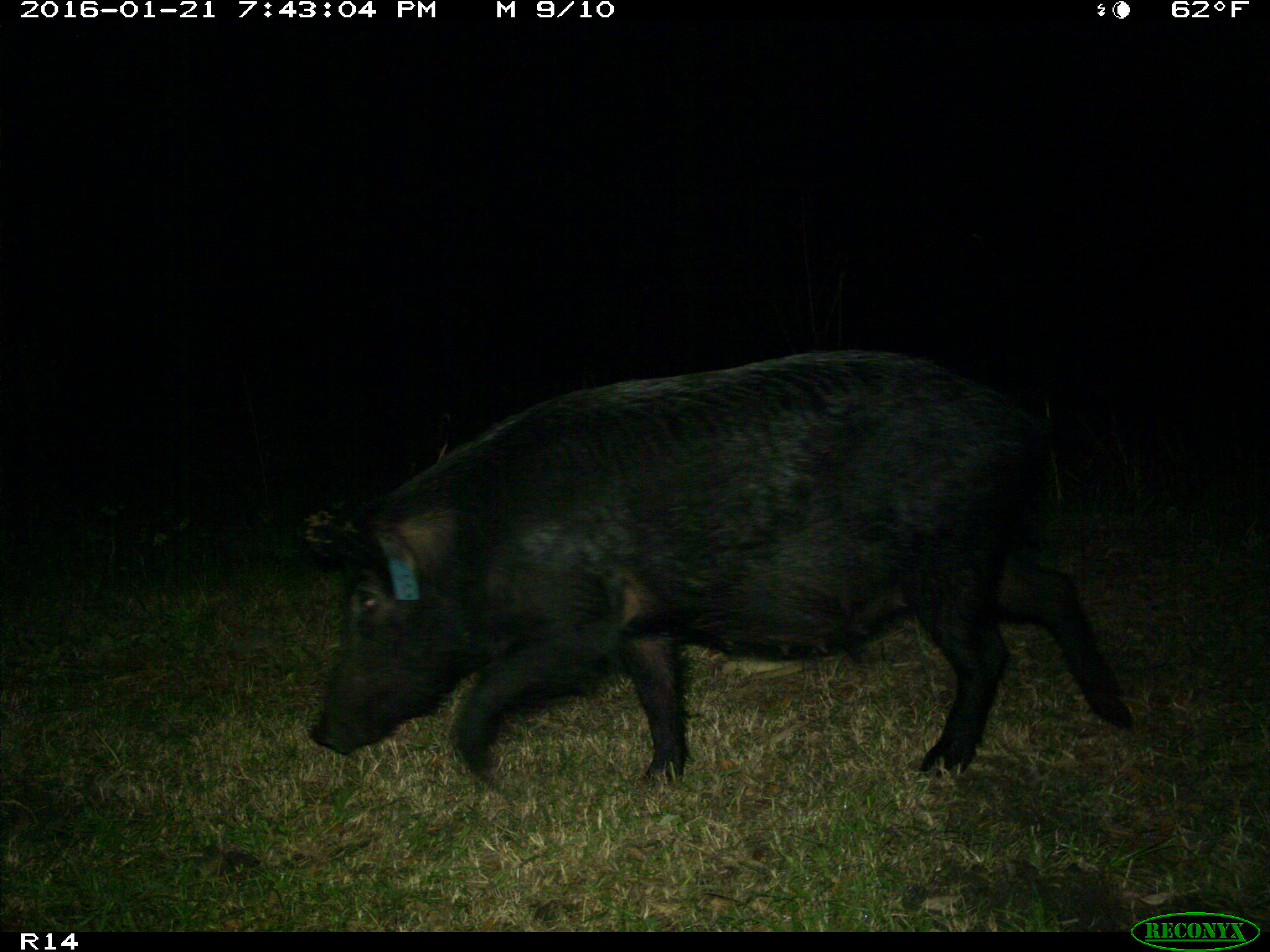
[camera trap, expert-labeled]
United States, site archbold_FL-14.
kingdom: Animalia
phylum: Chordata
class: Mammalia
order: Artiodactyla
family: Suidae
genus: Sus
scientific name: Sus scrofa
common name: wild boar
Sus scrofa (wild boar).